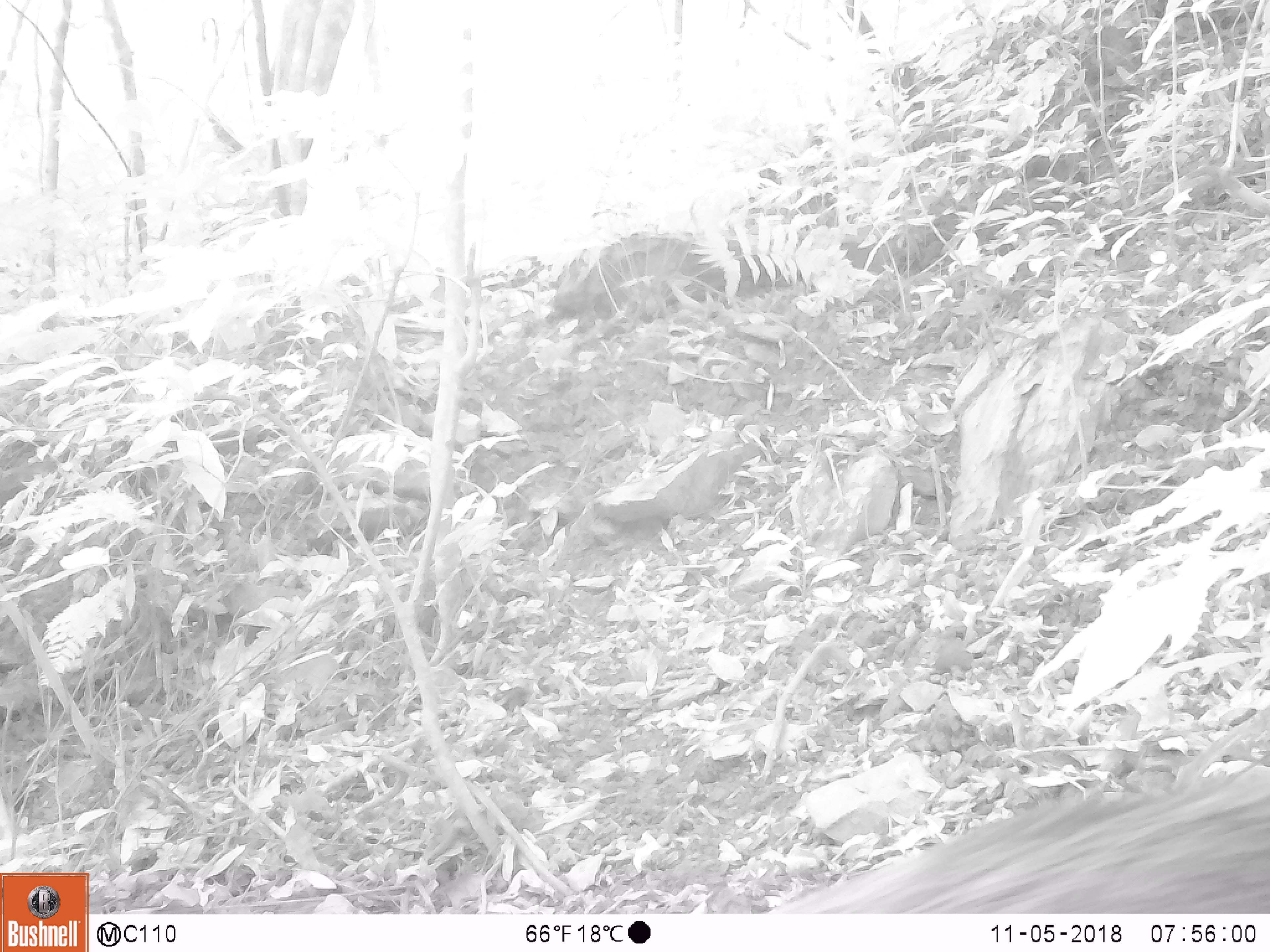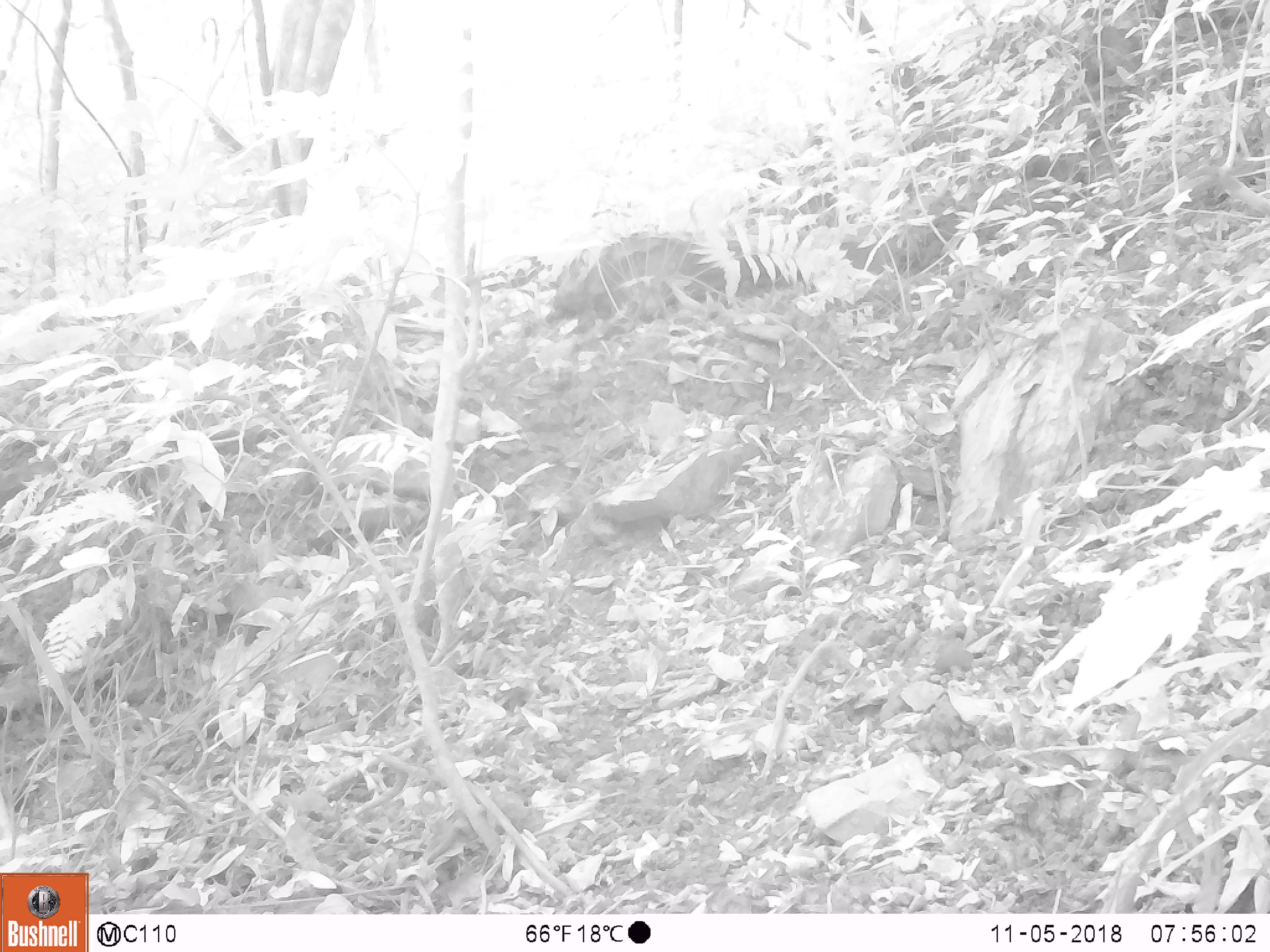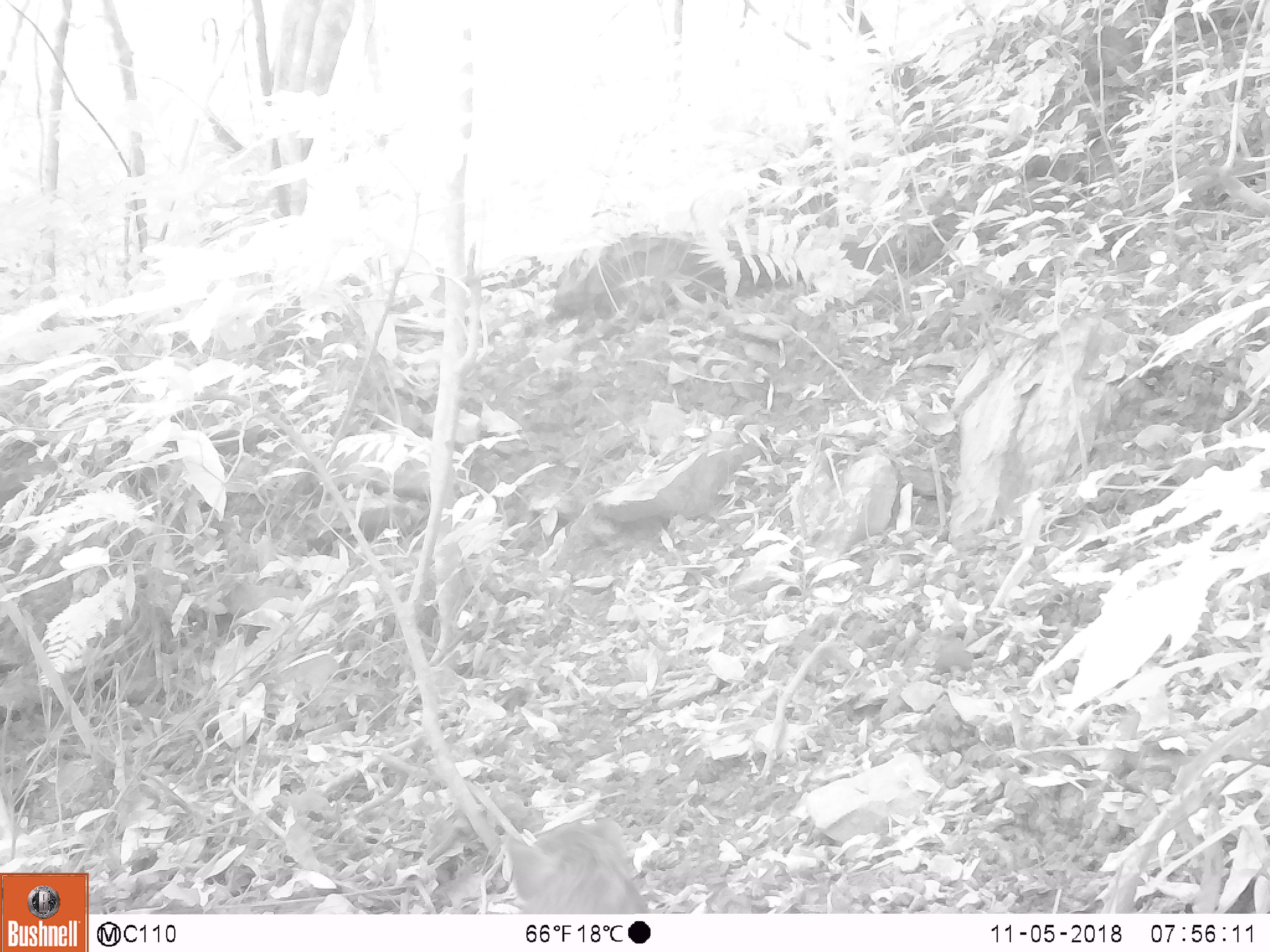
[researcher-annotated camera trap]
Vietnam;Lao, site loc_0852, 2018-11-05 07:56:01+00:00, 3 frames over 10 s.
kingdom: Animalia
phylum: Chordata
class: Mammalia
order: Artiodactyla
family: Suidae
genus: Sus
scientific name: Sus scrofa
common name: eurasian wild pig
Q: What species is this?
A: Eurasian wild pig (Sus scrofa).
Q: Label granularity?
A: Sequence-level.